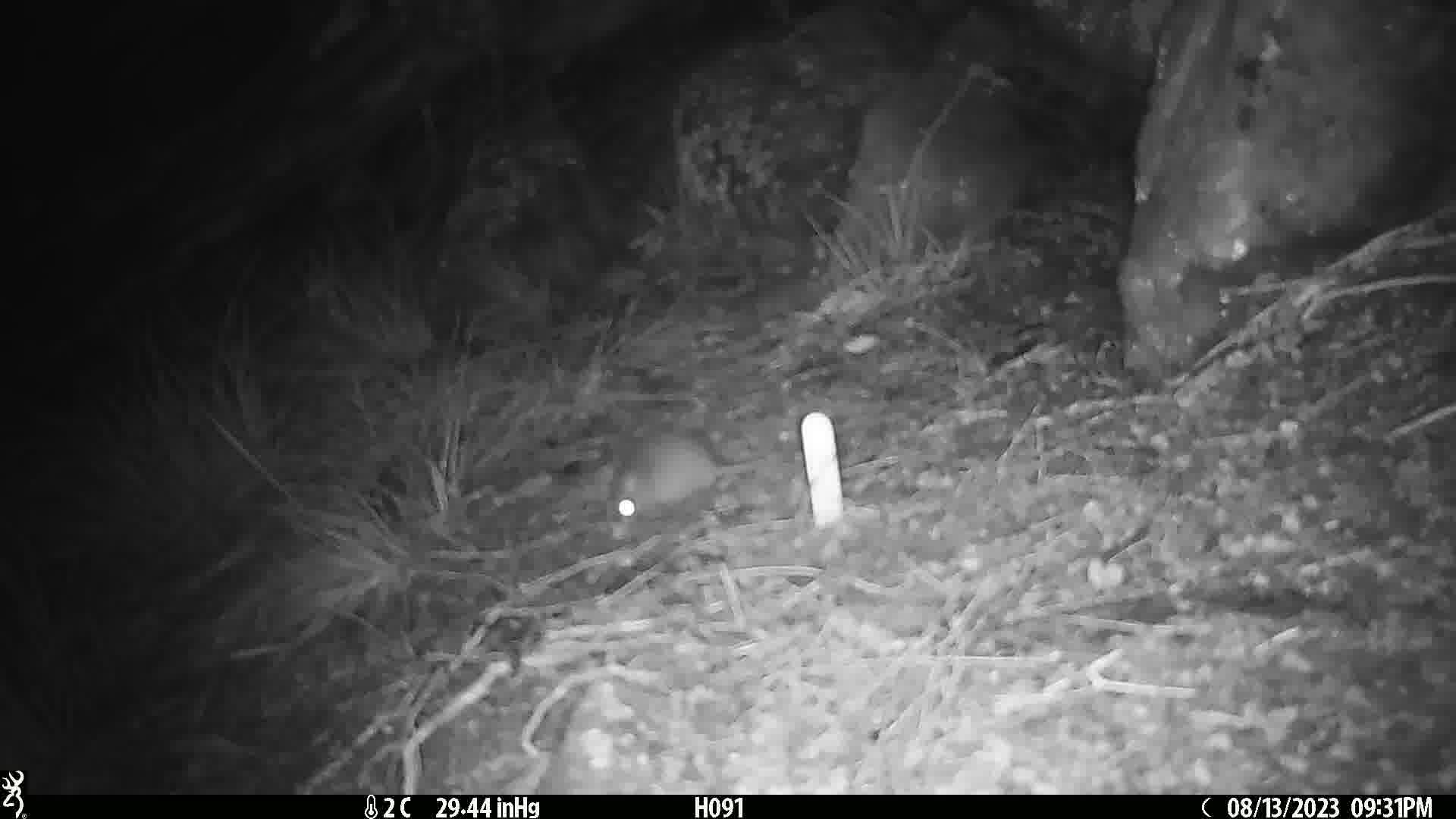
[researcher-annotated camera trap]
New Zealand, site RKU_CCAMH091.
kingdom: Animalia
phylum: Chordata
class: Mammalia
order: Rodentia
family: Muridae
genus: Rattus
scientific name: Rattus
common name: rat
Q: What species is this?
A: Rat (Rattus).